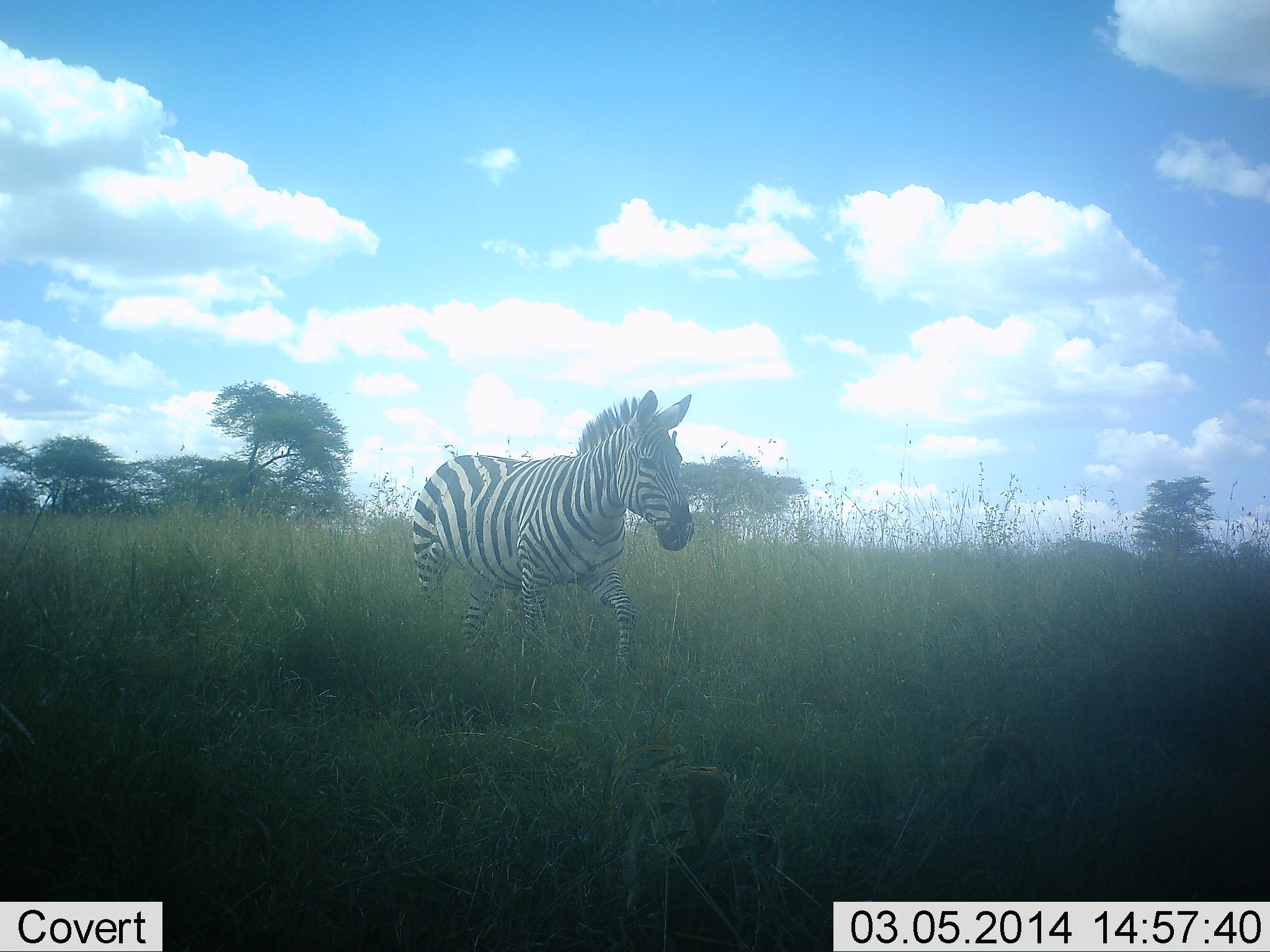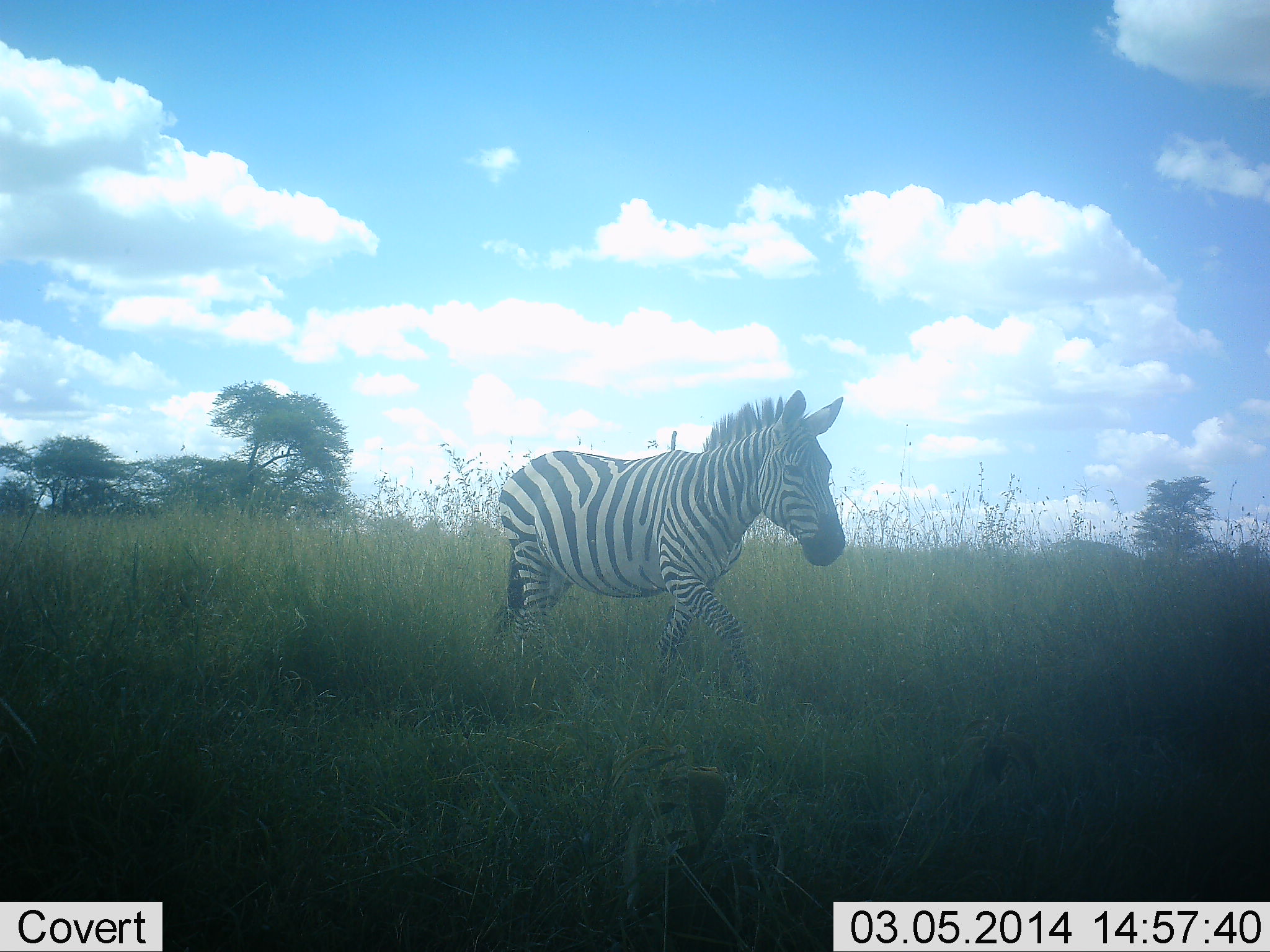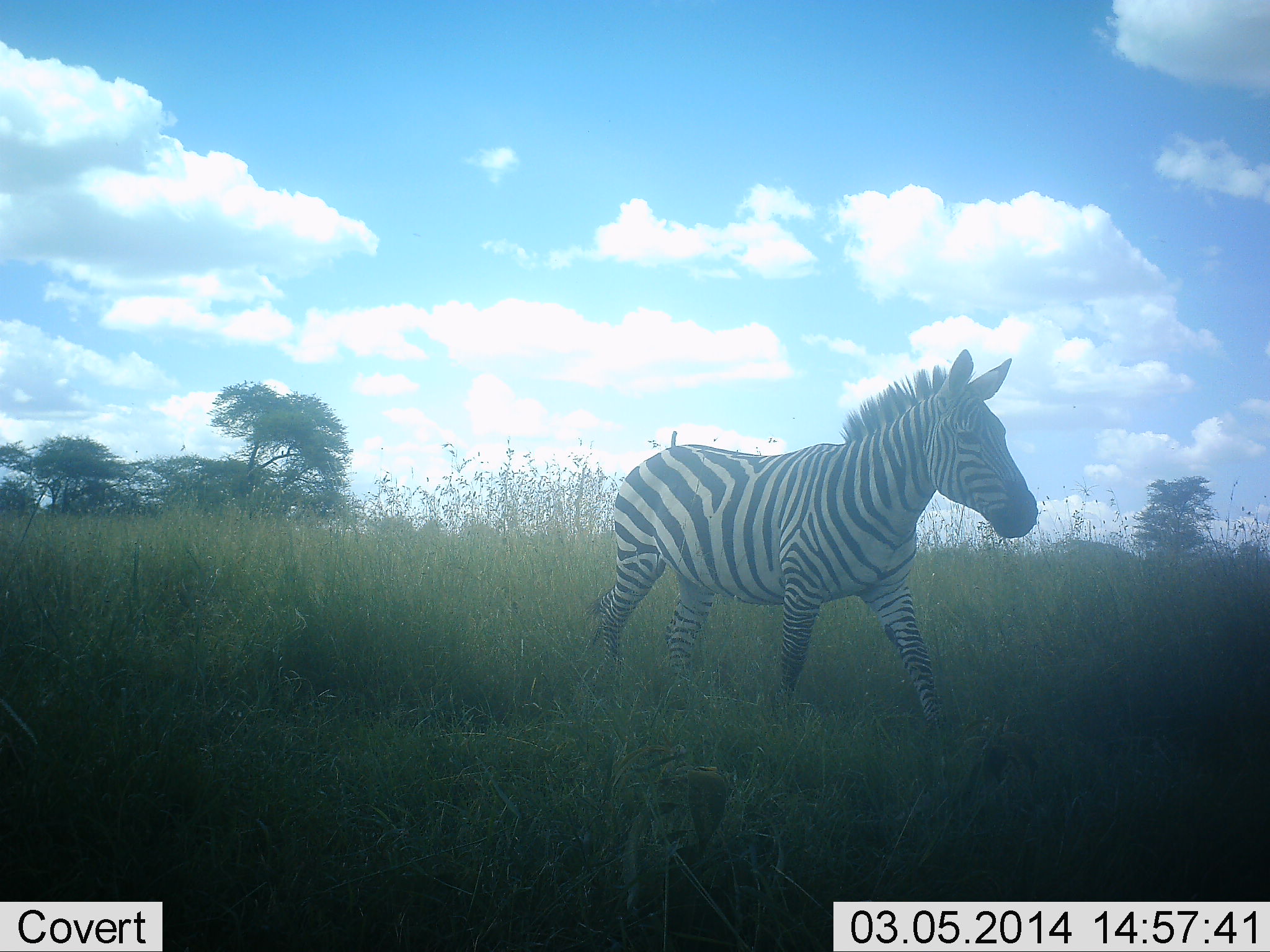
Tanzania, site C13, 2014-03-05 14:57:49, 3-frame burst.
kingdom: Animalia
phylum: Chordata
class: Mammalia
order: Perissodactyla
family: Equidae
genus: Equus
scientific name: Equus quagga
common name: plains zebra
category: zebra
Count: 1.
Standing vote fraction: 0%.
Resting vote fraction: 0%.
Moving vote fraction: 100%.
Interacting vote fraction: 0%.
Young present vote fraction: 0%.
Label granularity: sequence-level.